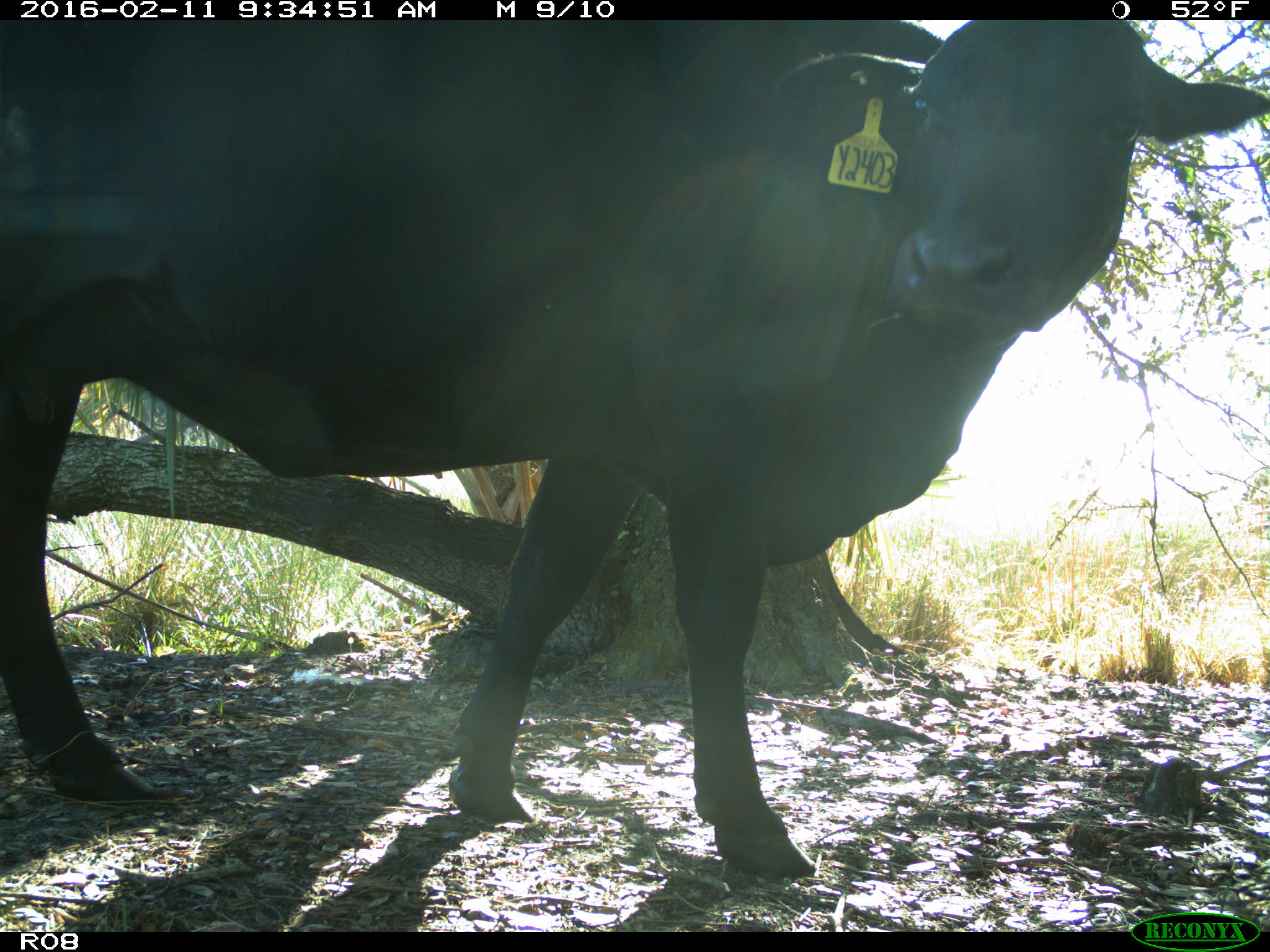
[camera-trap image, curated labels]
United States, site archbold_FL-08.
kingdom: Animalia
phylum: Chordata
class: Mammalia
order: Artiodactyla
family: Bovidae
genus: Bos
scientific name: Bos taurus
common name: domestic cow